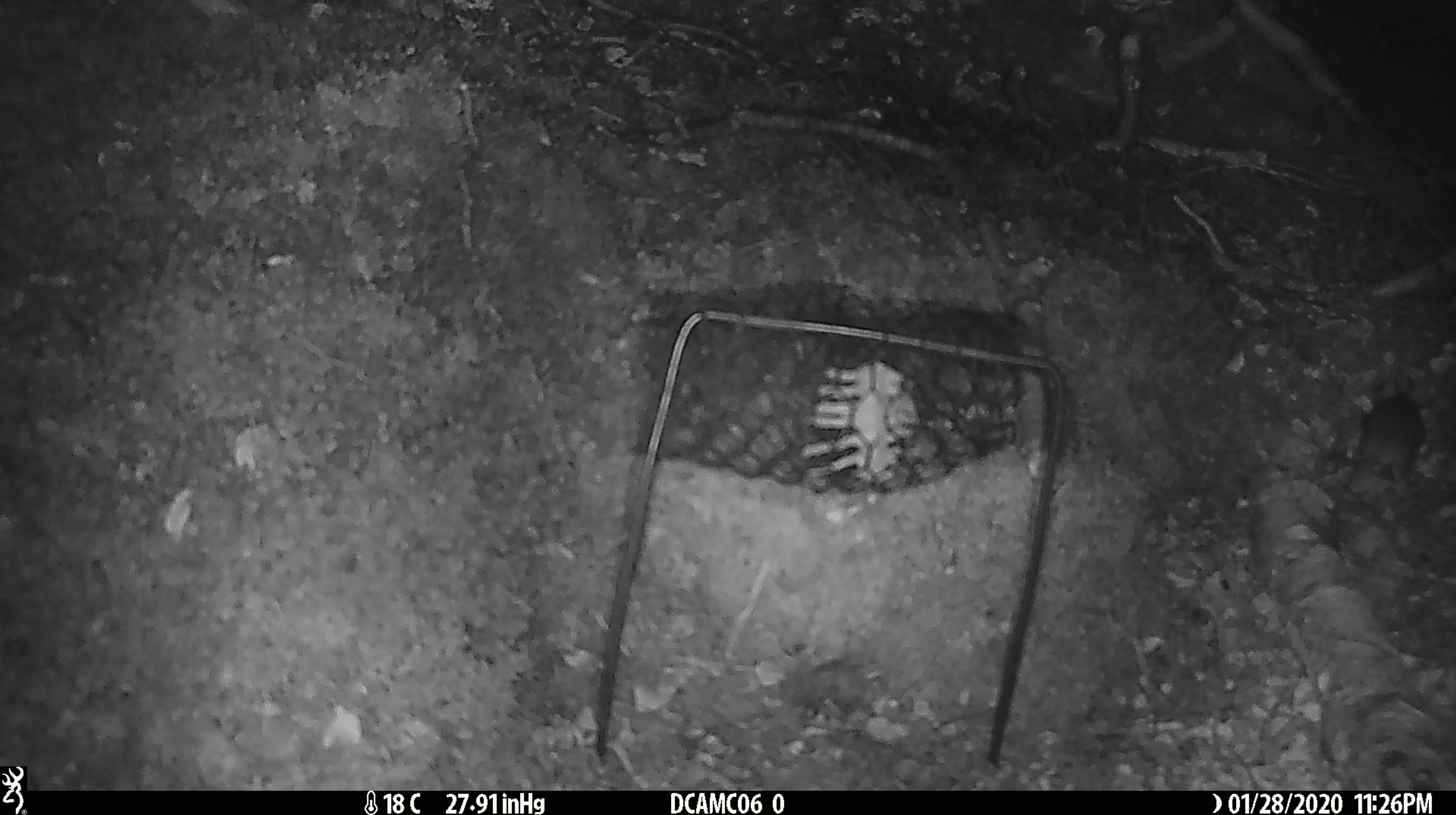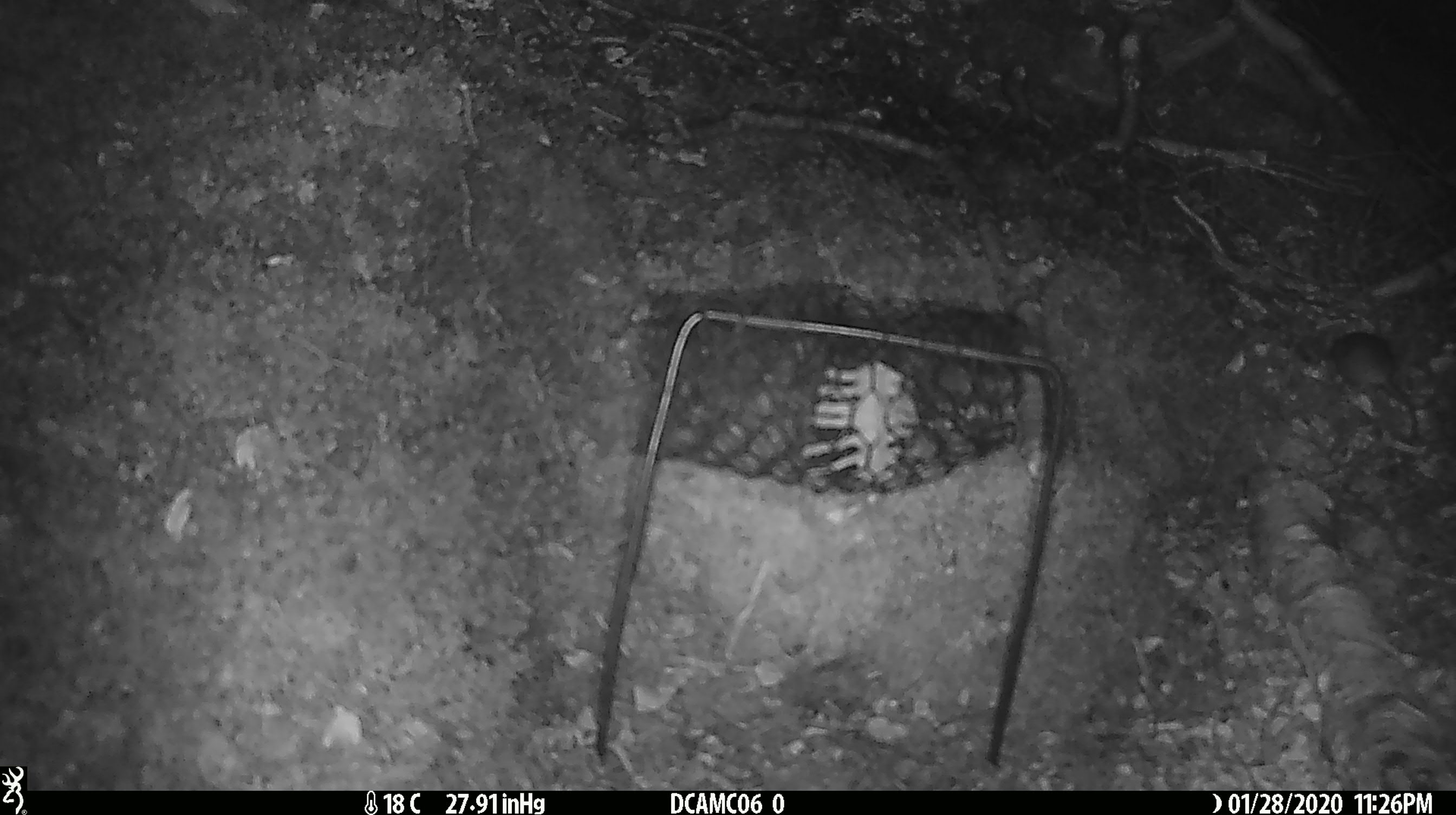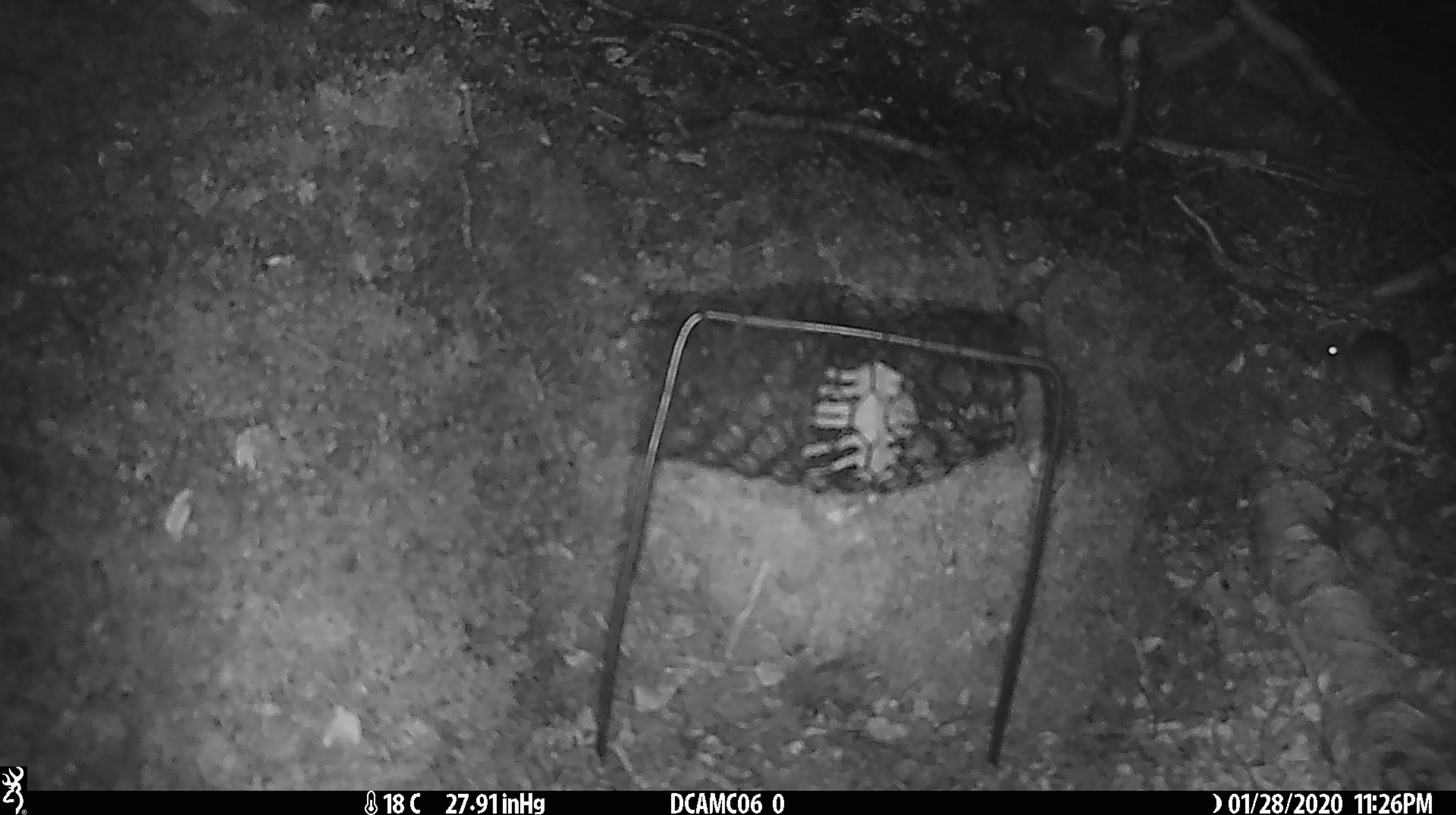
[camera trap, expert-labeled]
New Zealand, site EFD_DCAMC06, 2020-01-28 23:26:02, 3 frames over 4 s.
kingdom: Animalia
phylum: Chordata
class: Mammalia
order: Rodentia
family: Muridae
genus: Mus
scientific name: Mus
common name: mouse